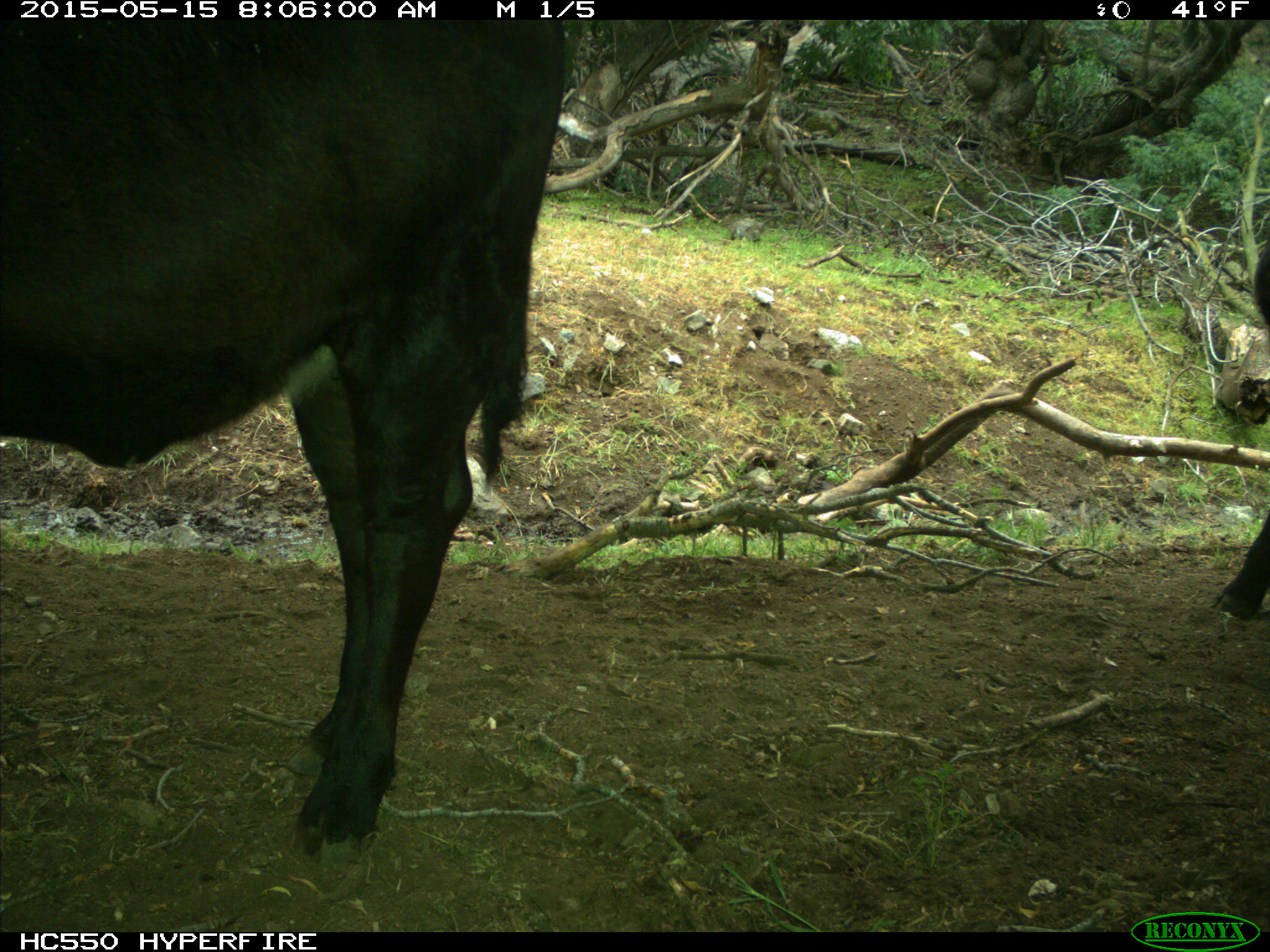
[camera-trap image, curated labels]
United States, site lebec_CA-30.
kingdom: Animalia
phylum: Chordata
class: Mammalia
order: Artiodactyla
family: Bovidae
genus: Bos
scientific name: Bos taurus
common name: domestic cow